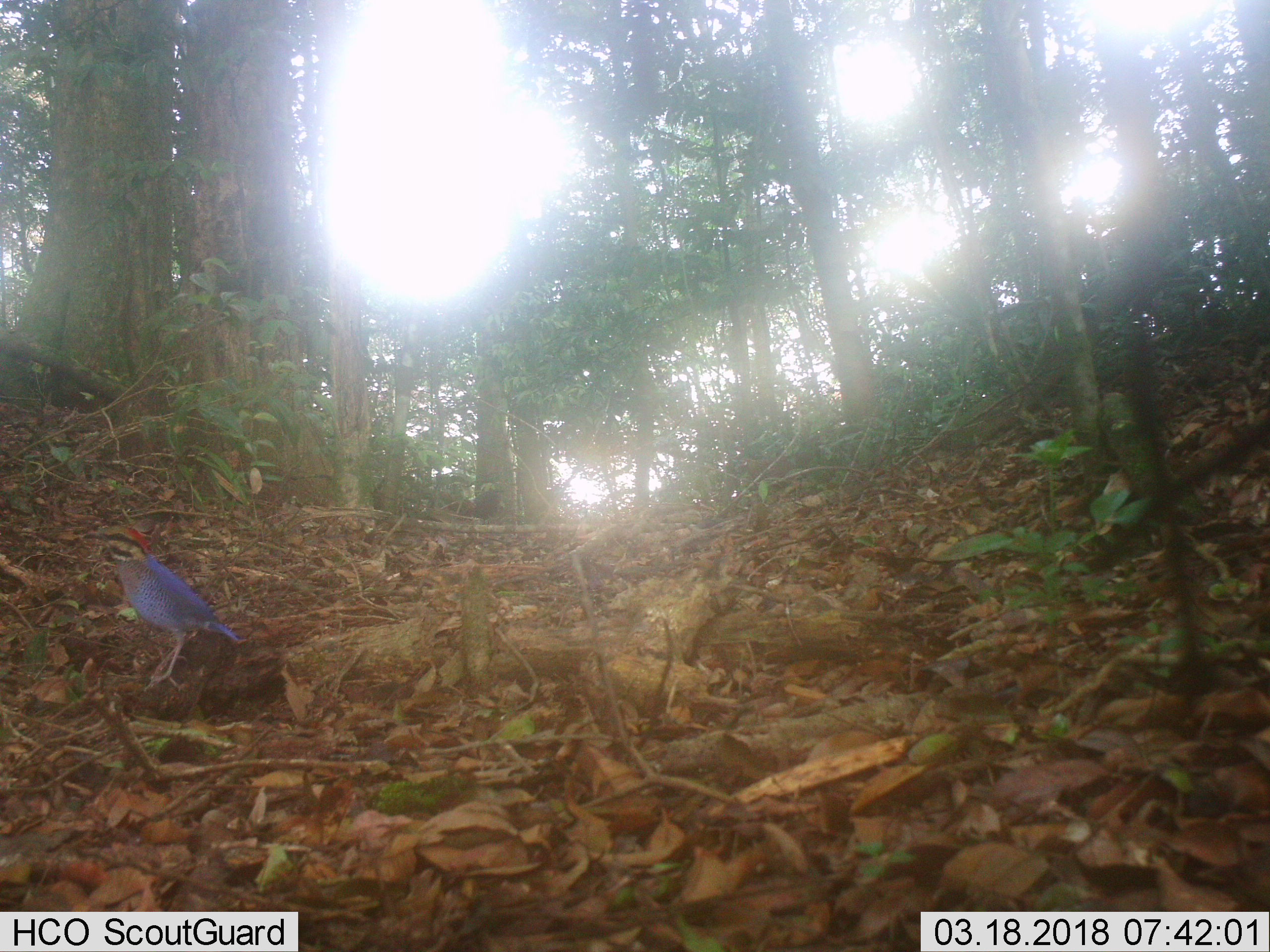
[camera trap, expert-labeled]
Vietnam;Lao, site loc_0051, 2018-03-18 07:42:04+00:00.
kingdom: Animalia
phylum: Chordata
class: Aves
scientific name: Aves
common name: bird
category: unidentified bird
Unidentified bird (bird) (Aves). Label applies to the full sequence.